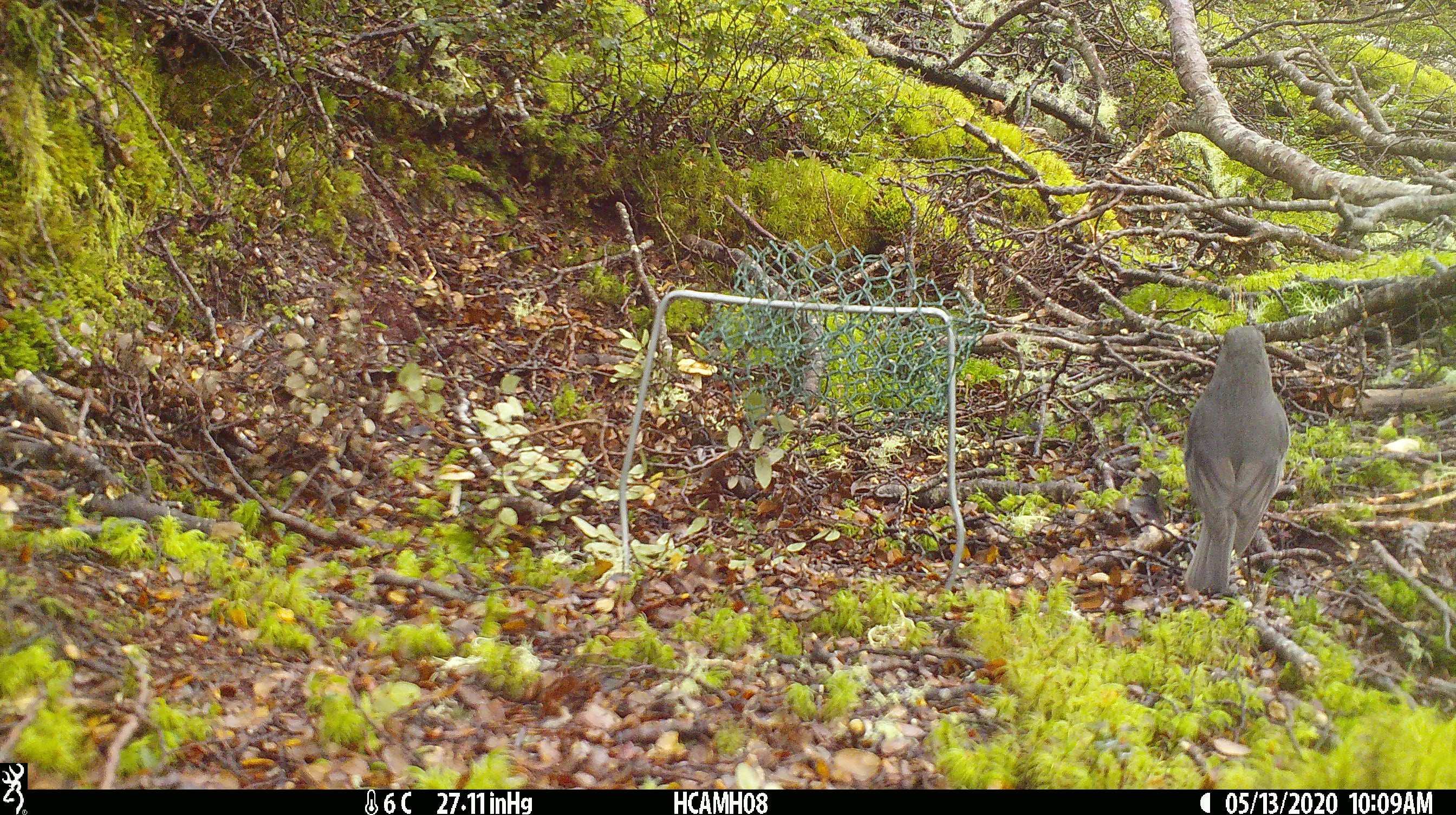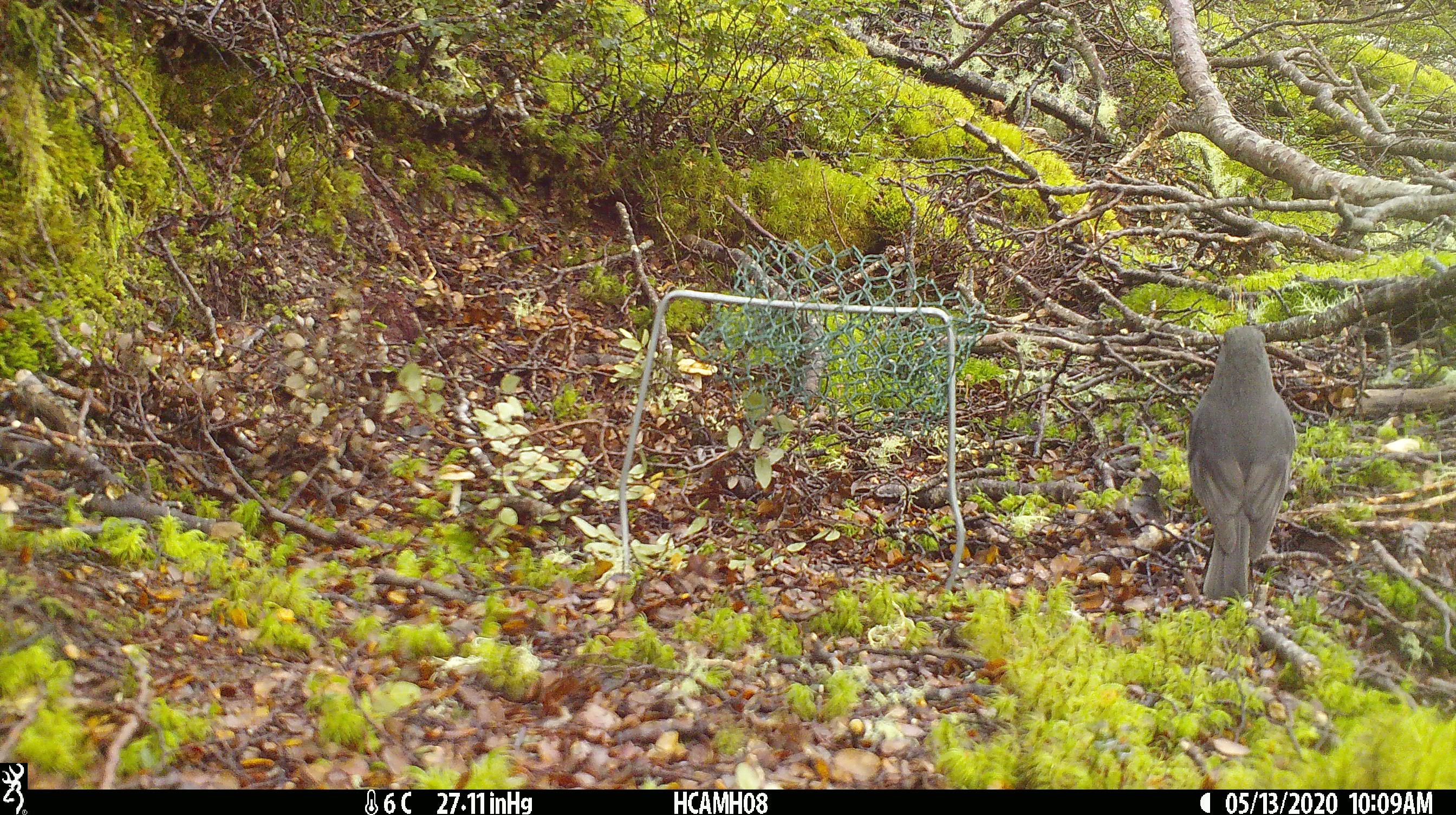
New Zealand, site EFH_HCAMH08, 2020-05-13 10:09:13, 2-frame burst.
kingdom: Animalia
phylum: Chordata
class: Aves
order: Passeriformes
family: Petroicidae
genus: Petroica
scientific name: Petroica australis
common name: new zealand robin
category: robin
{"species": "robin (new zealand robin) (Petroica australis)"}